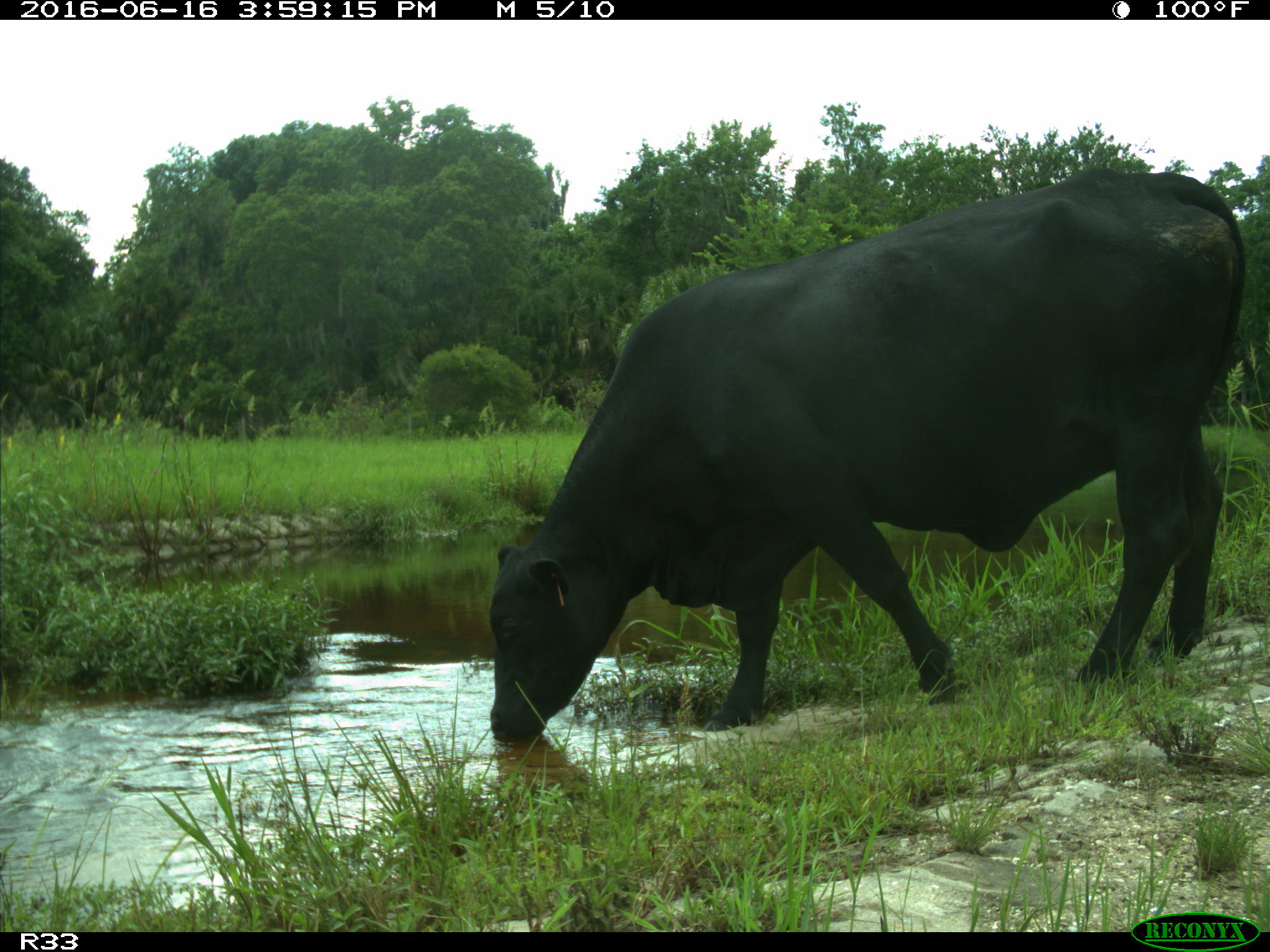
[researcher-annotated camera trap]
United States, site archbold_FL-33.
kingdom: Animalia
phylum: Chordata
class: Mammalia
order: Artiodactyla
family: Bovidae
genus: Bos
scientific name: Bos taurus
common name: domestic cow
Bos taurus (domestic cow).